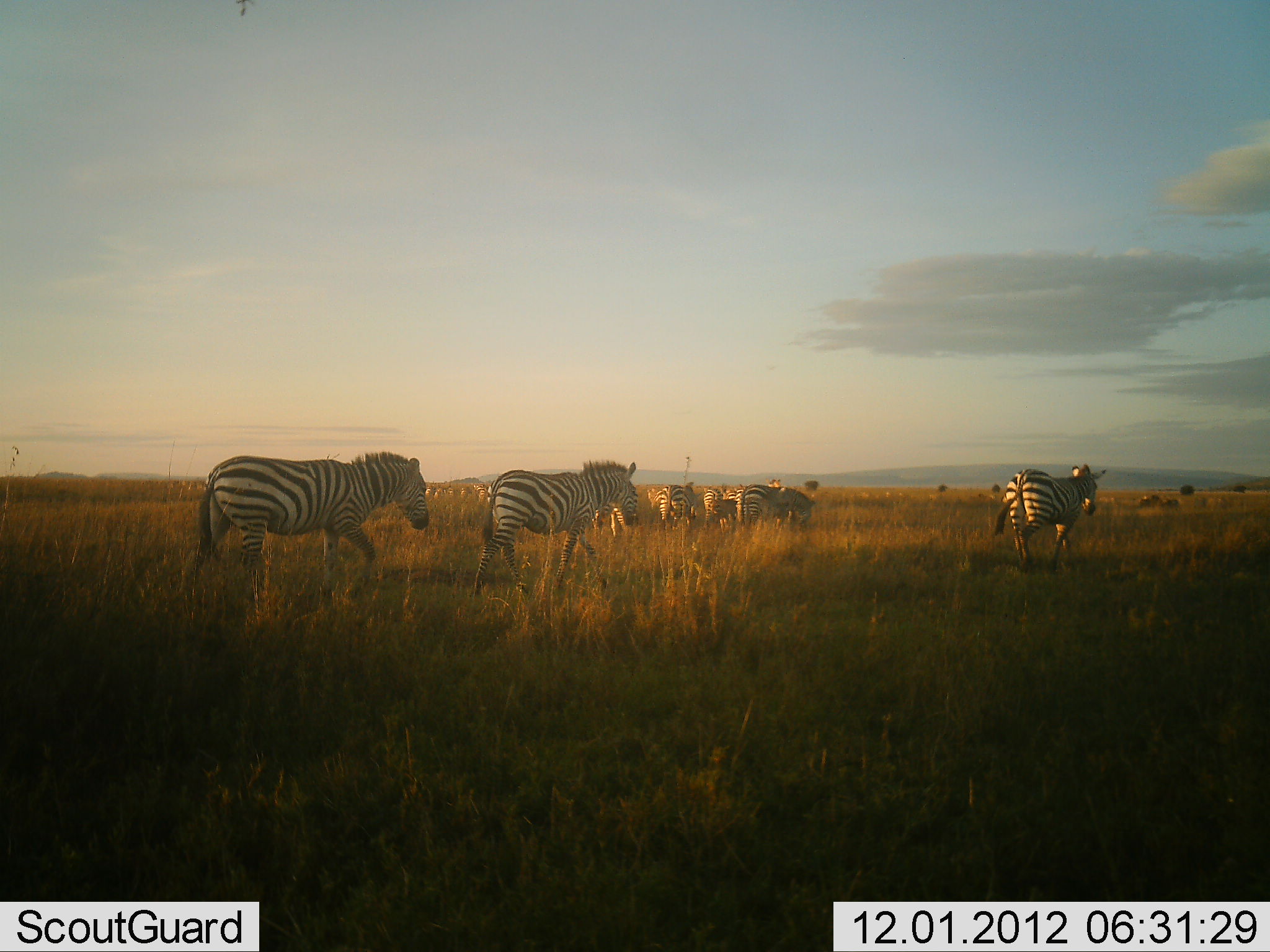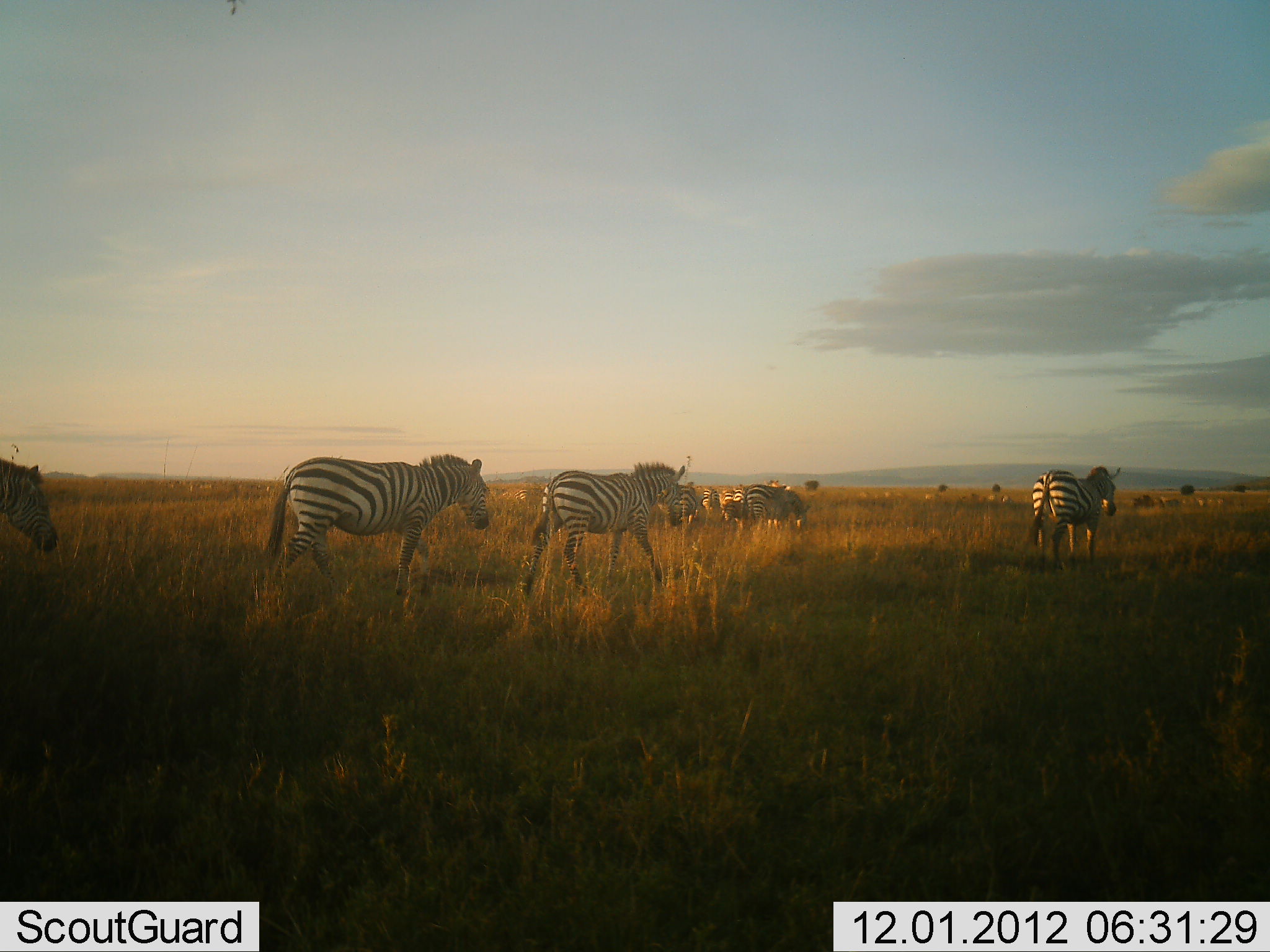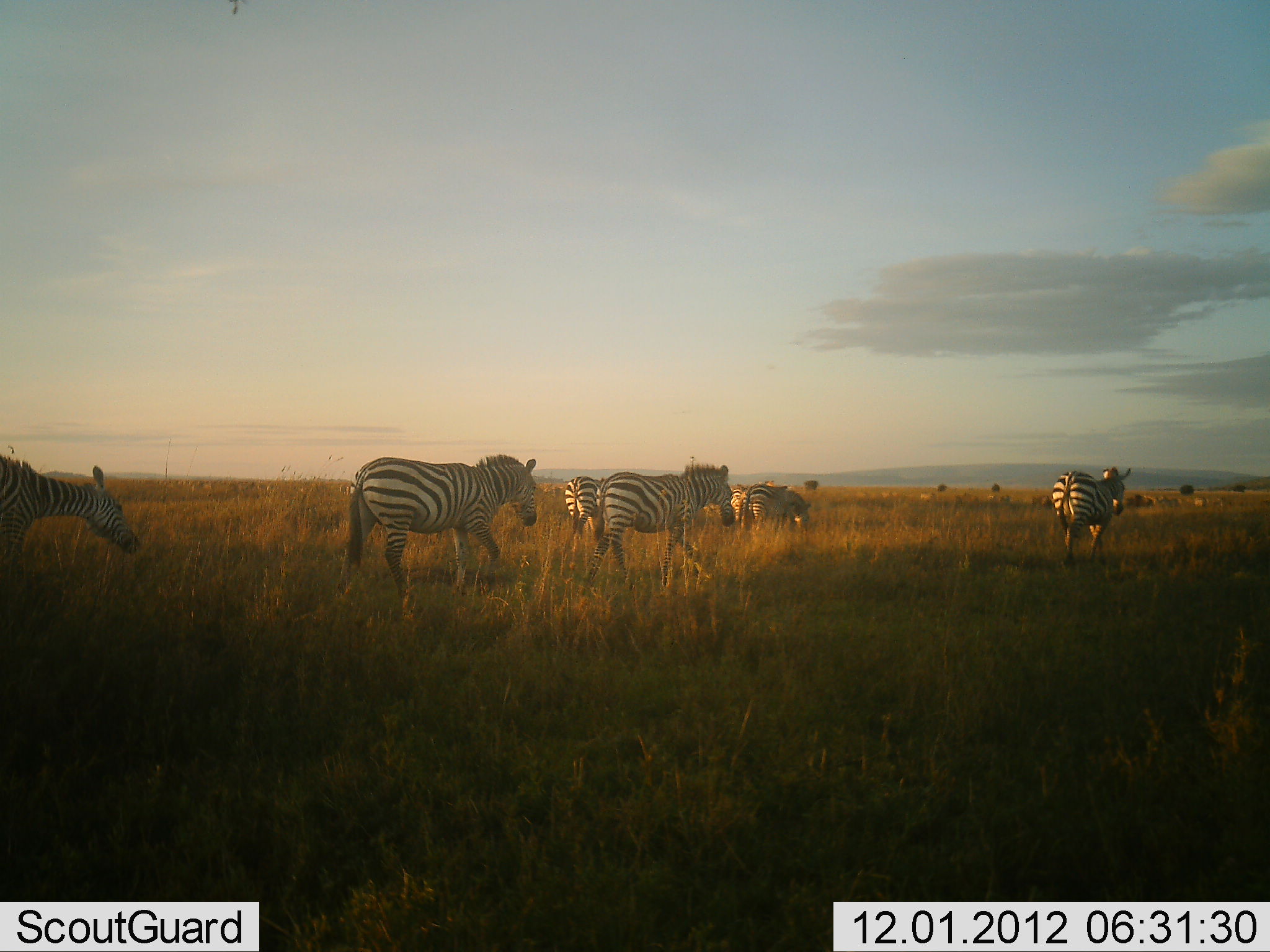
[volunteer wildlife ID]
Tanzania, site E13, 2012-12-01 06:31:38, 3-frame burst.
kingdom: Animalia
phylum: Chordata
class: Mammalia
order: Perissodactyla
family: Equidae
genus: Equus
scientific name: Equus quagga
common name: plains zebra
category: zebra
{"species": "zebra (plains zebra) (Equus quagga)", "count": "9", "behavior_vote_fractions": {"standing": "20%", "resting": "0%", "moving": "90%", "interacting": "0%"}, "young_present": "0%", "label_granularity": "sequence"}